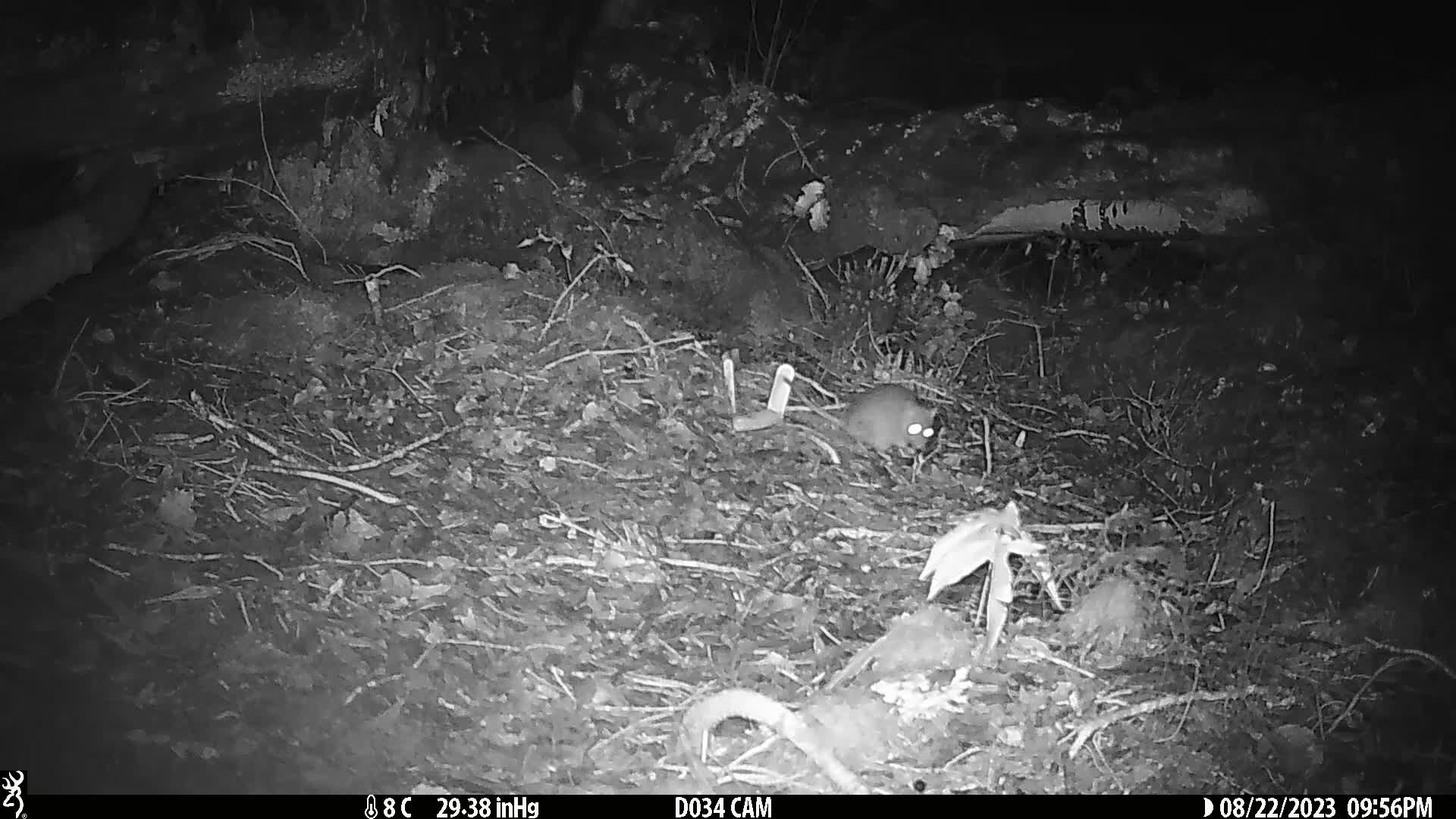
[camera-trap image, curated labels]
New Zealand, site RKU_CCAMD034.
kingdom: Animalia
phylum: Chordata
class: Mammalia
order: Rodentia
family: Muridae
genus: Rattus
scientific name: Rattus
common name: rat